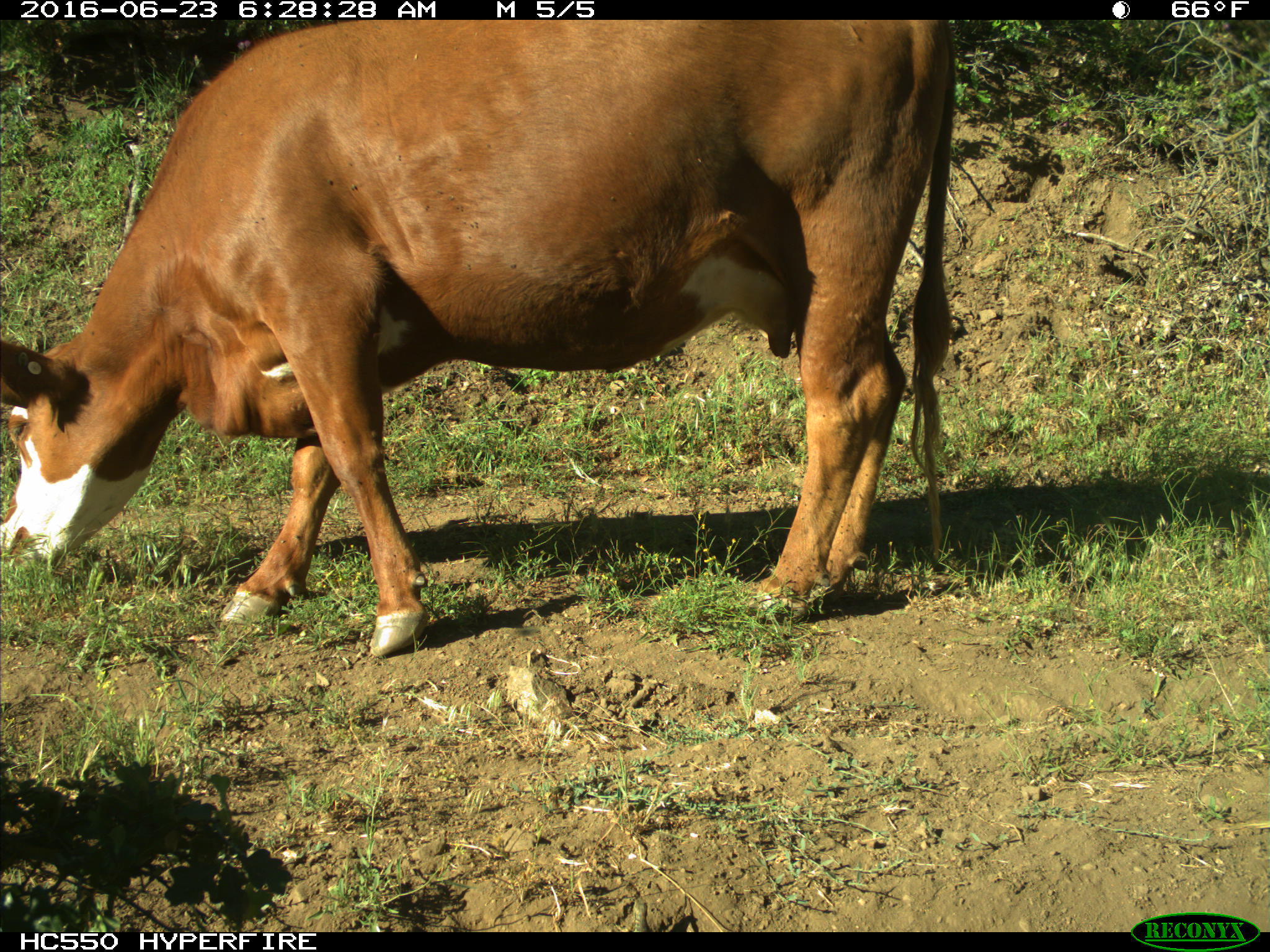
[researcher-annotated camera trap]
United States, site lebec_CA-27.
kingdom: Animalia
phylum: Chordata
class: Mammalia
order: Artiodactyla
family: Bovidae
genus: Bos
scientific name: Bos taurus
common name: domestic cow